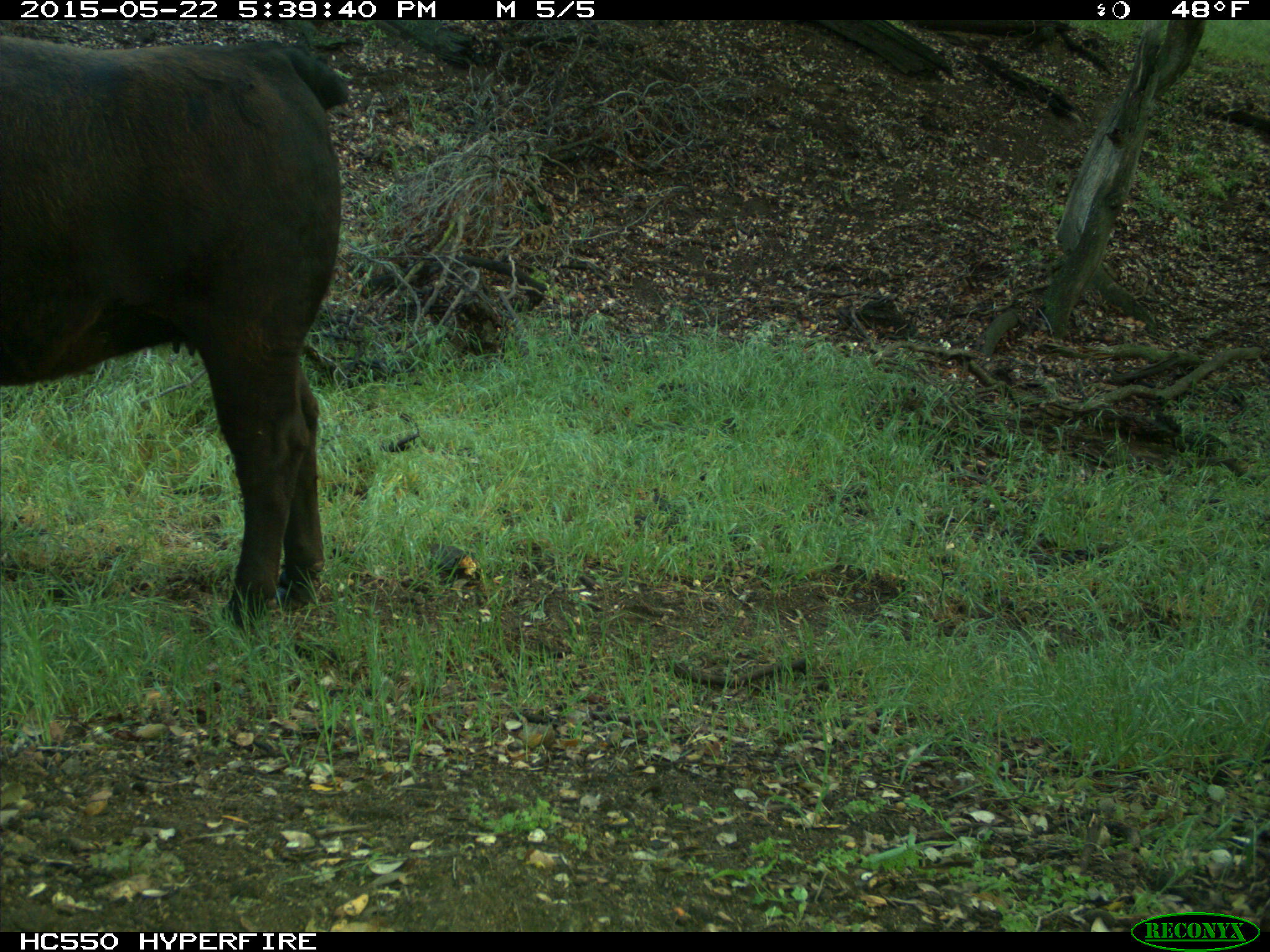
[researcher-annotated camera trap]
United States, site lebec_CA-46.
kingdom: Animalia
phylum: Chordata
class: Mammalia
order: Artiodactyla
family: Bovidae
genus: Bos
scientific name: Bos taurus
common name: domestic cow